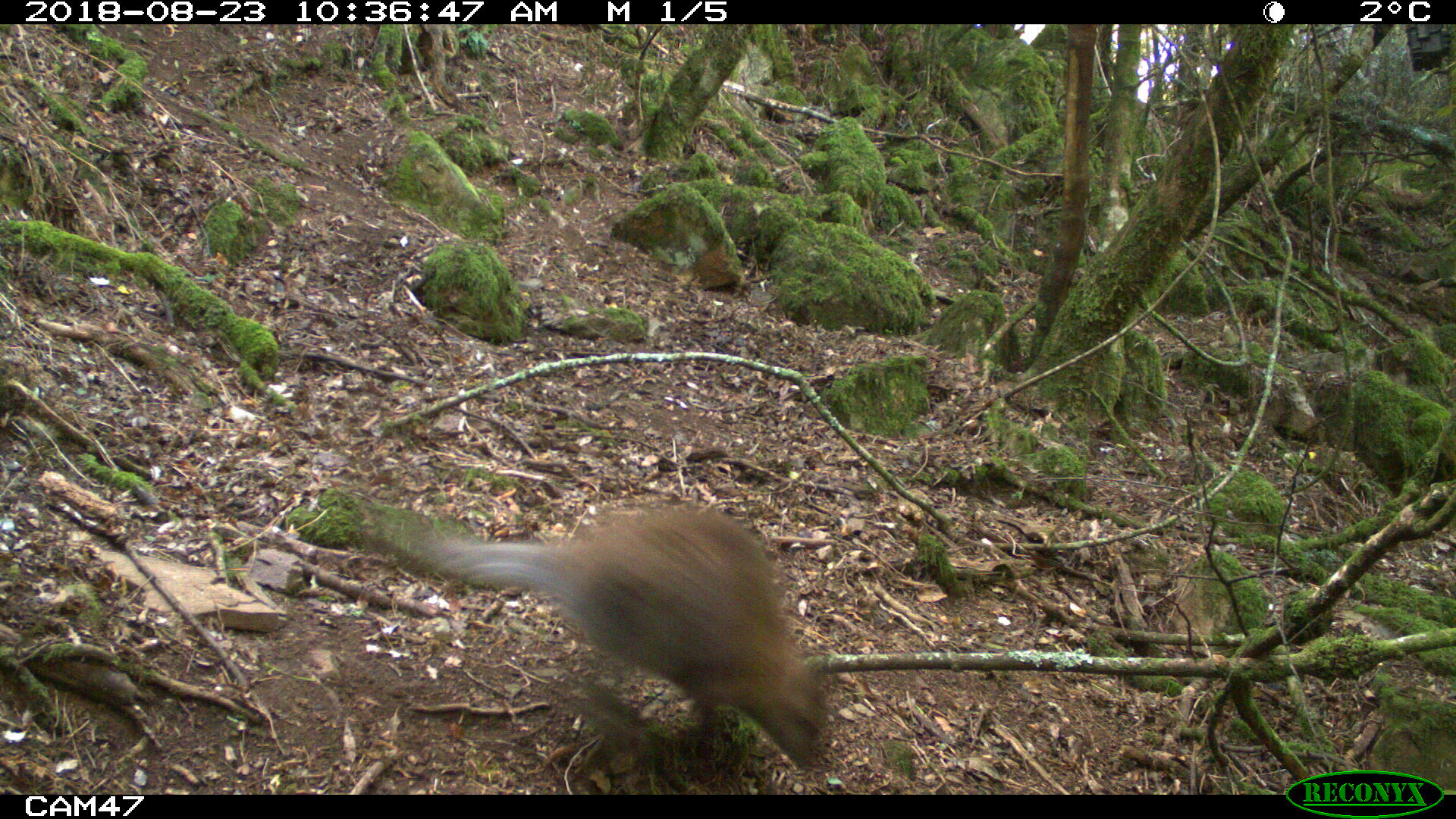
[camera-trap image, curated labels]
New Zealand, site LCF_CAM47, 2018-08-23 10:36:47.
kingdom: Animalia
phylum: Chordata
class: Mammalia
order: Diprotodontia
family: Macropodidae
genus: Notamacropus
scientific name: Notamacropus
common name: wallaby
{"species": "wallaby (Notamacropus)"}